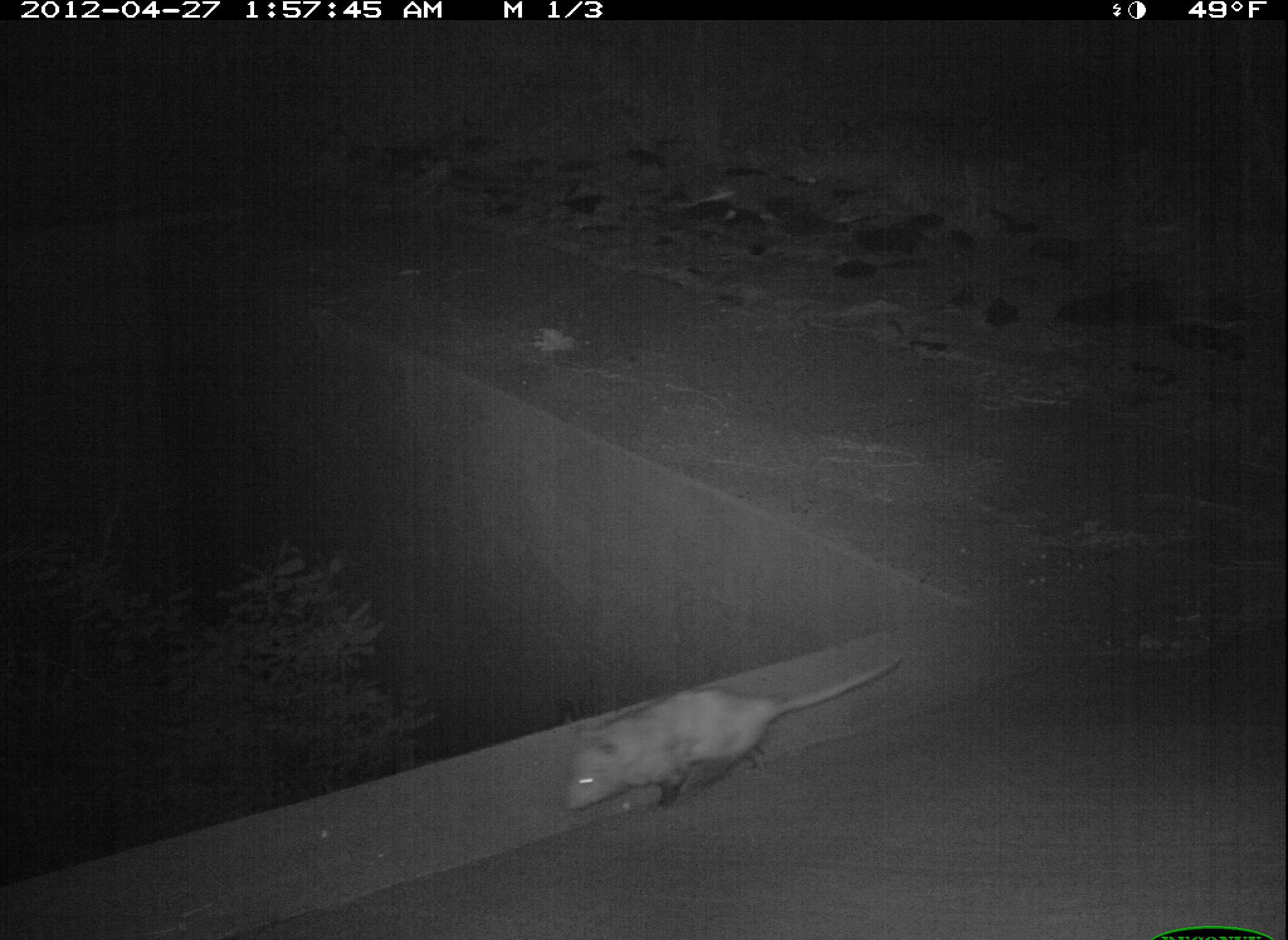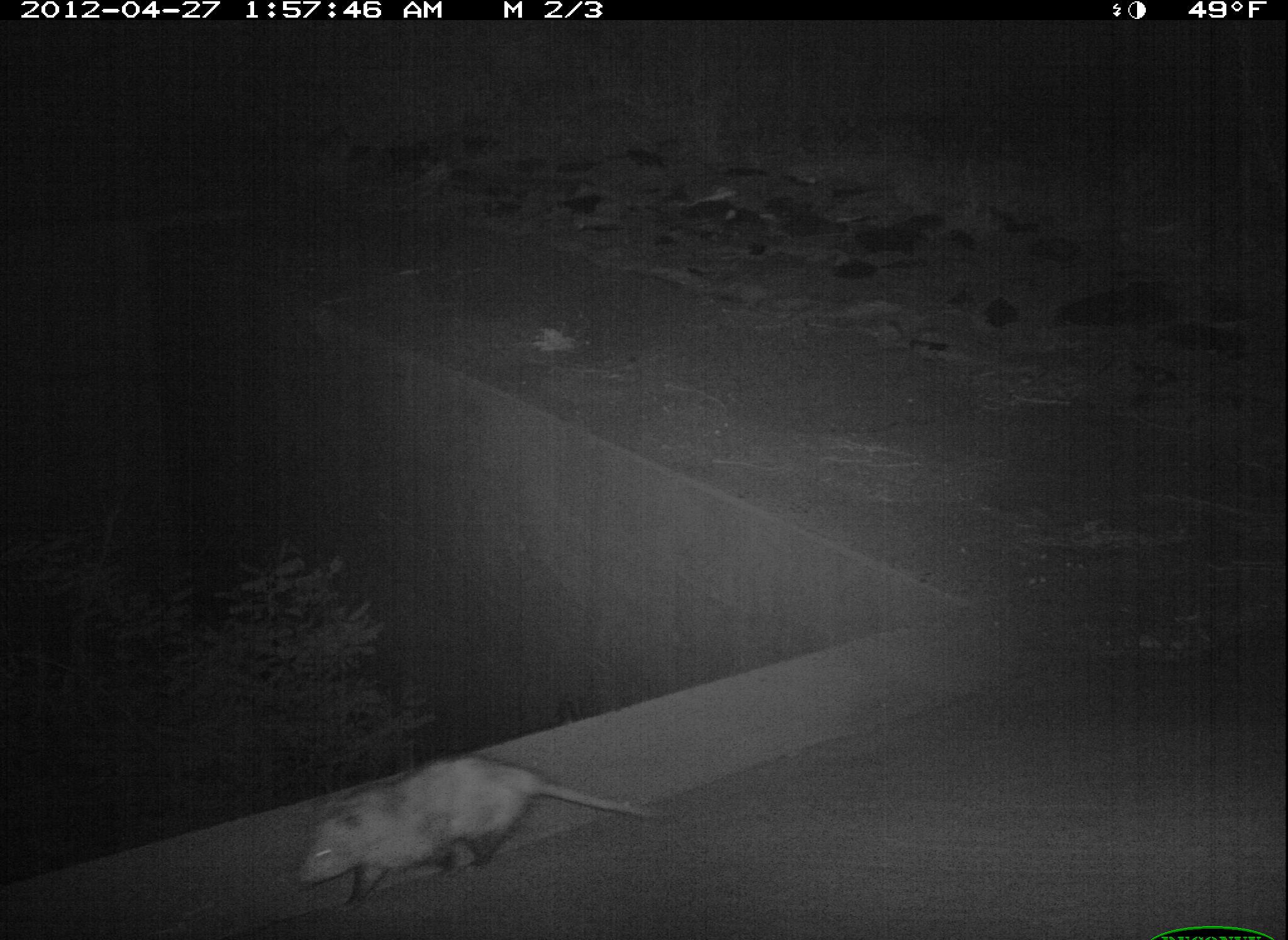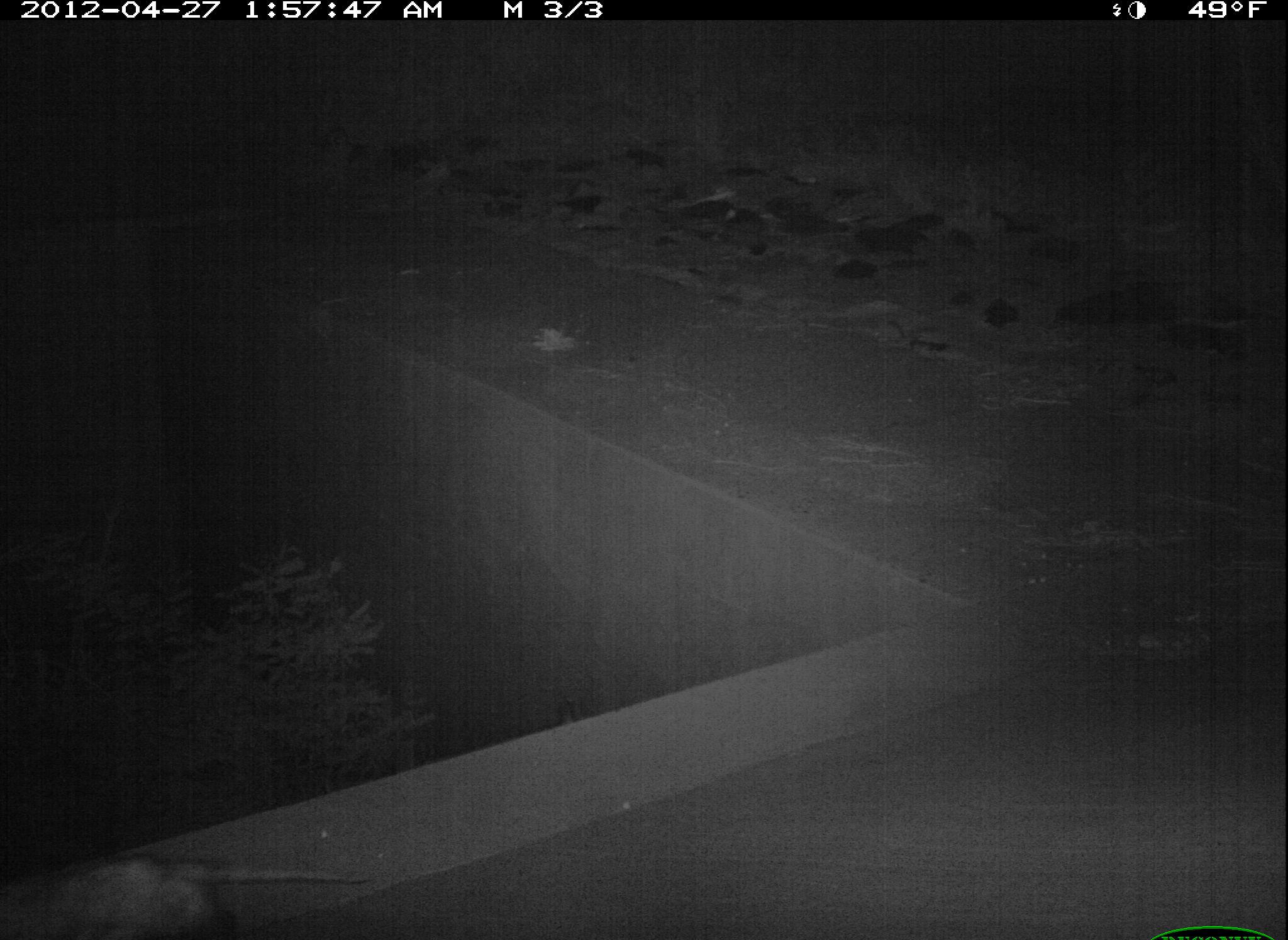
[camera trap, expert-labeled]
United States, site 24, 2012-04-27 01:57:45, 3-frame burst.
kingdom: Animalia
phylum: Chordata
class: Mammalia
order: Didelphimorphia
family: Didelphidae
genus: Didelphis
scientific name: Didelphis virginiana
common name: virginia opossum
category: opossum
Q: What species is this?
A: Opossum (virginia opossum) (Didelphis virginiana).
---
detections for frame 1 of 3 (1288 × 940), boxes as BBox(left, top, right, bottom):
opossum: BBox(566, 649, 912, 811)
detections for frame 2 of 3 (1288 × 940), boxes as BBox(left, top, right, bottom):
opossum: BBox(296, 755, 673, 913)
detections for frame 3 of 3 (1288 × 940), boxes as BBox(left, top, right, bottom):
opossum: BBox(0, 858, 372, 939)